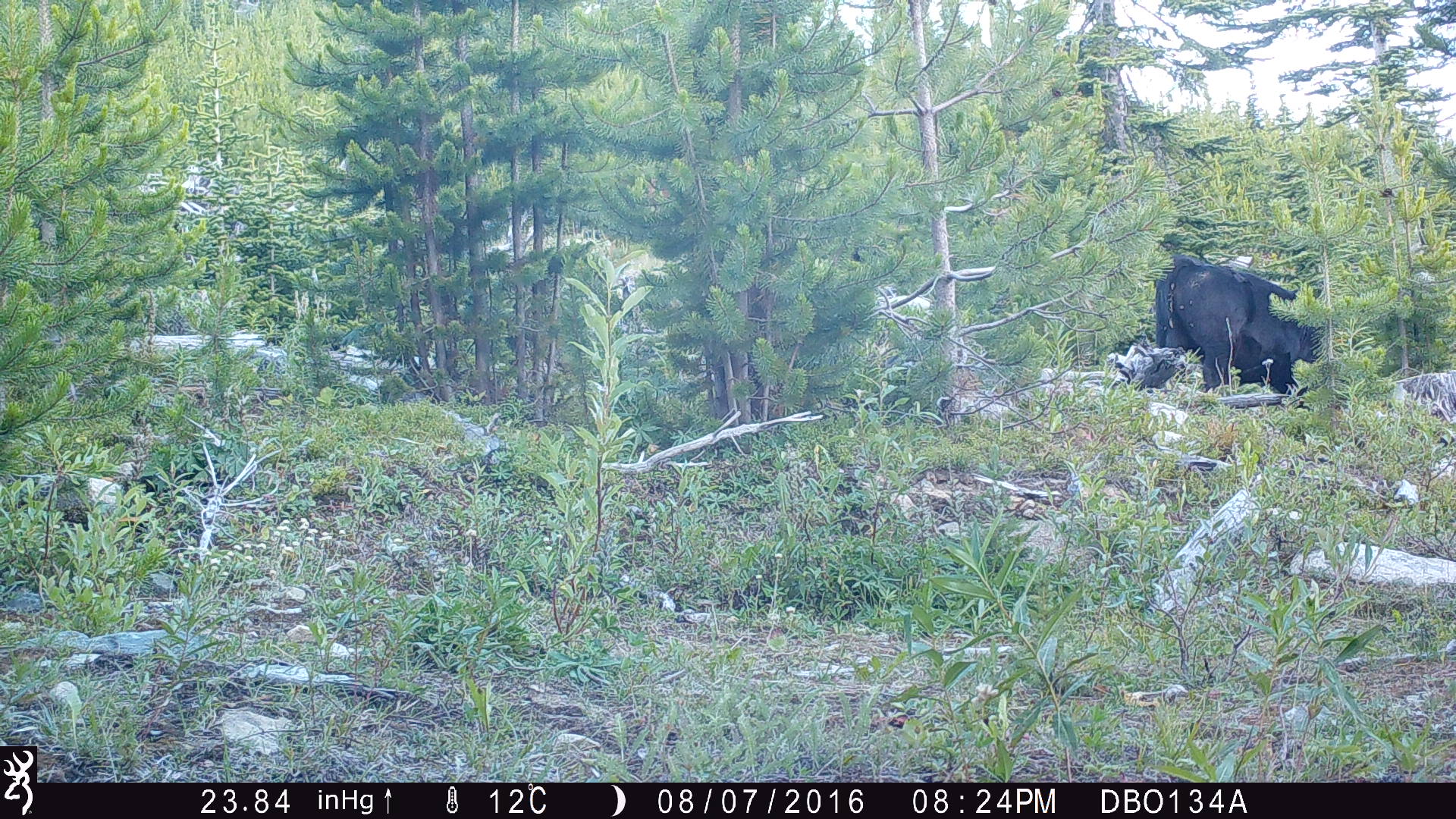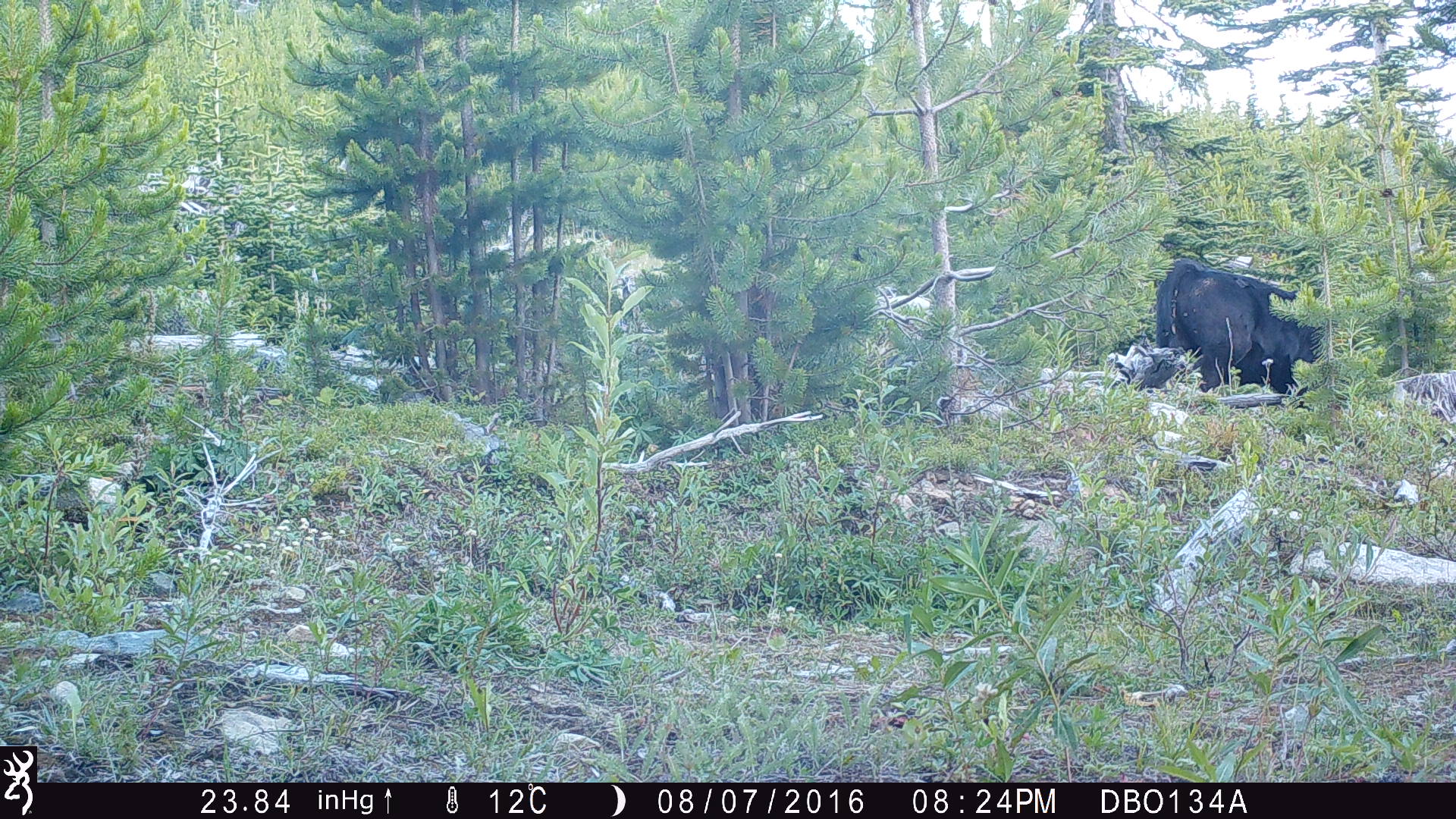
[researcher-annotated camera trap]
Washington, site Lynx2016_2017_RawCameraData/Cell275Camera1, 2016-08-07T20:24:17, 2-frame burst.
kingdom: Animalia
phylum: Chordata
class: Mammalia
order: Artiodactyla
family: Bovidae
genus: Bos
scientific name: Bos taurus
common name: domestic cattle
Domestic cattle (Bos taurus). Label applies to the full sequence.